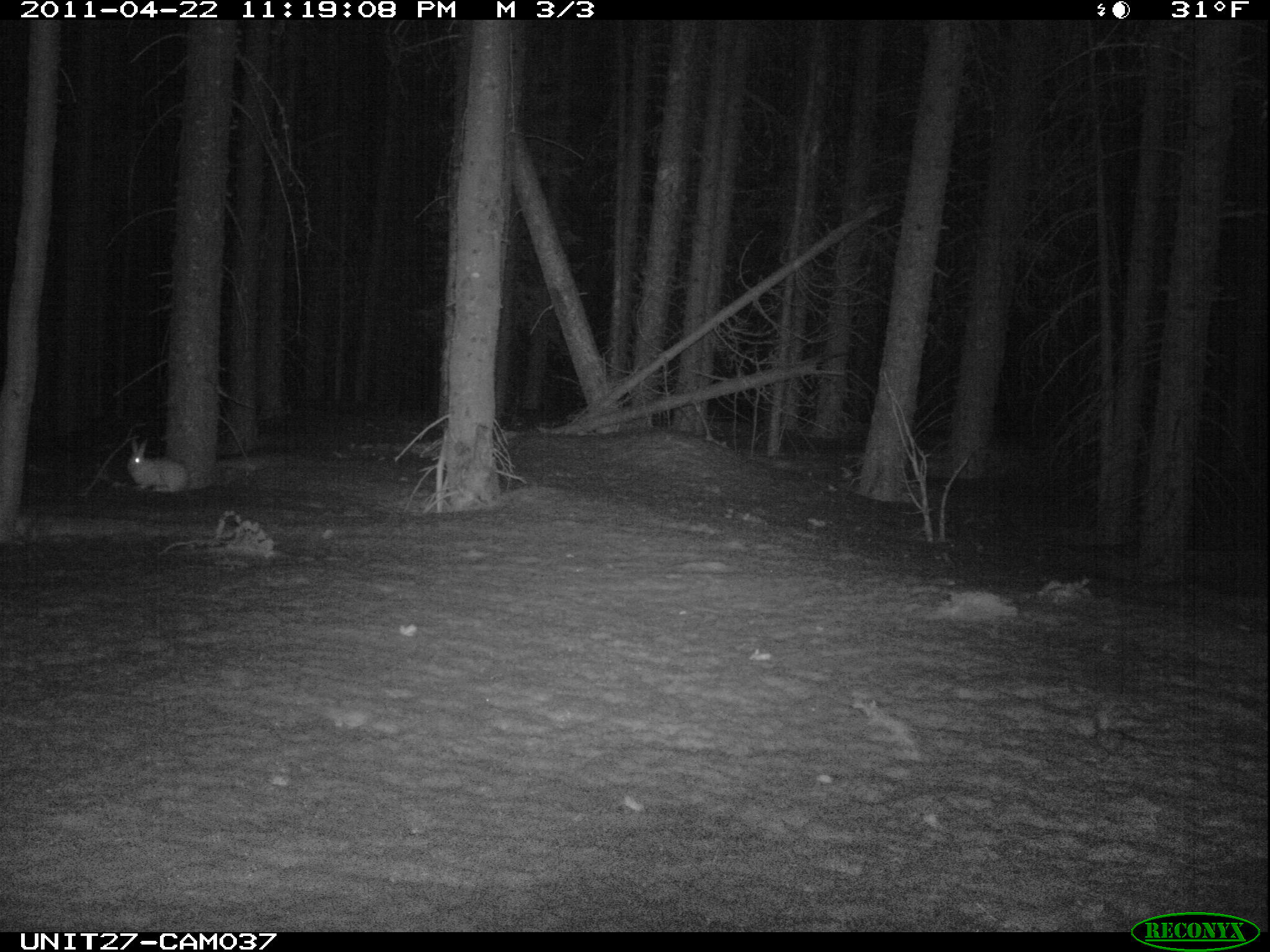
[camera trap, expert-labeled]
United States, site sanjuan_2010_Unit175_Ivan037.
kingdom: Animalia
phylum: Chordata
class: Mammalia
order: Lagomorpha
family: Leporidae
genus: Lepus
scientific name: Lepus americanus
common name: snowshoe hare